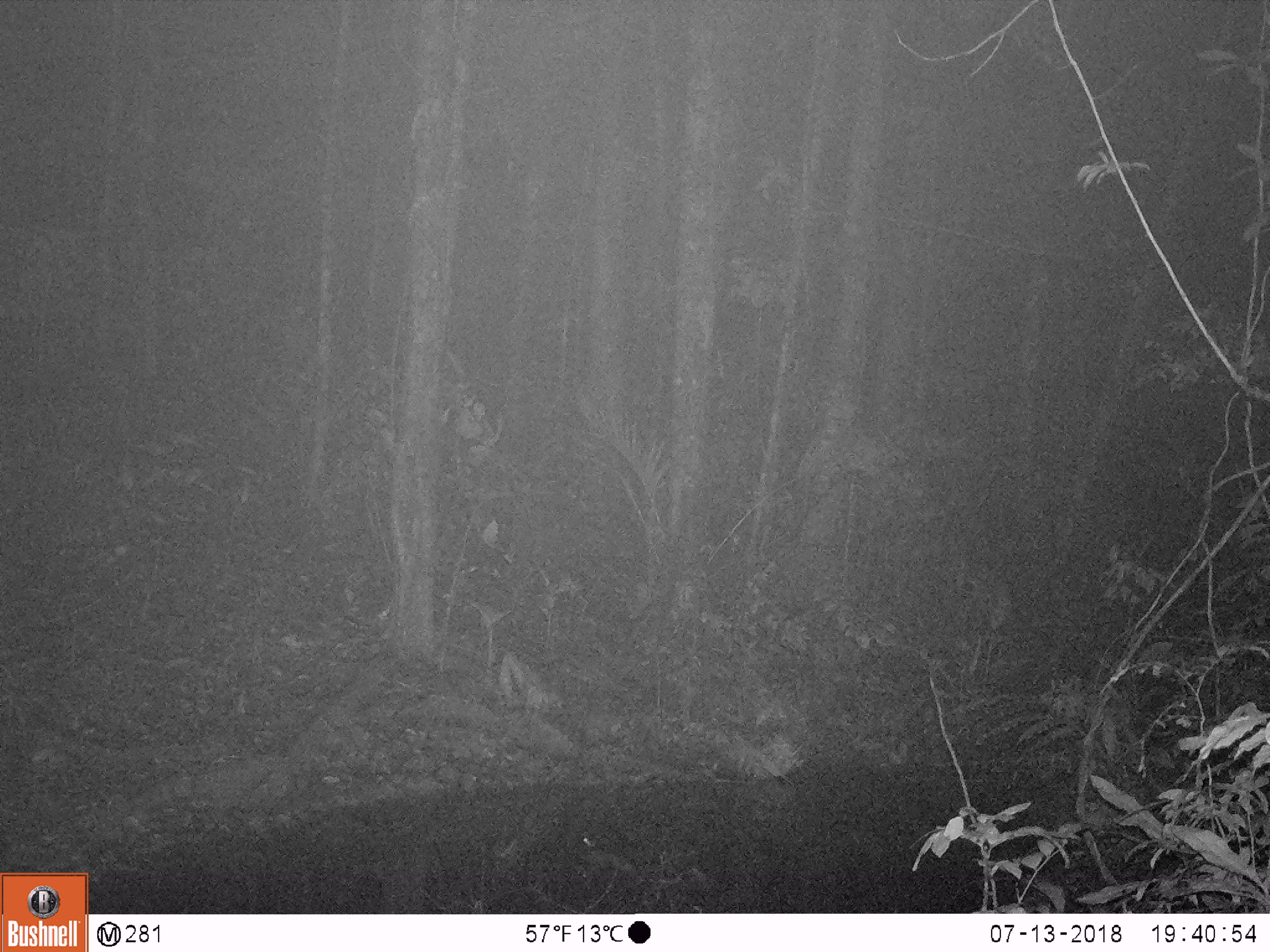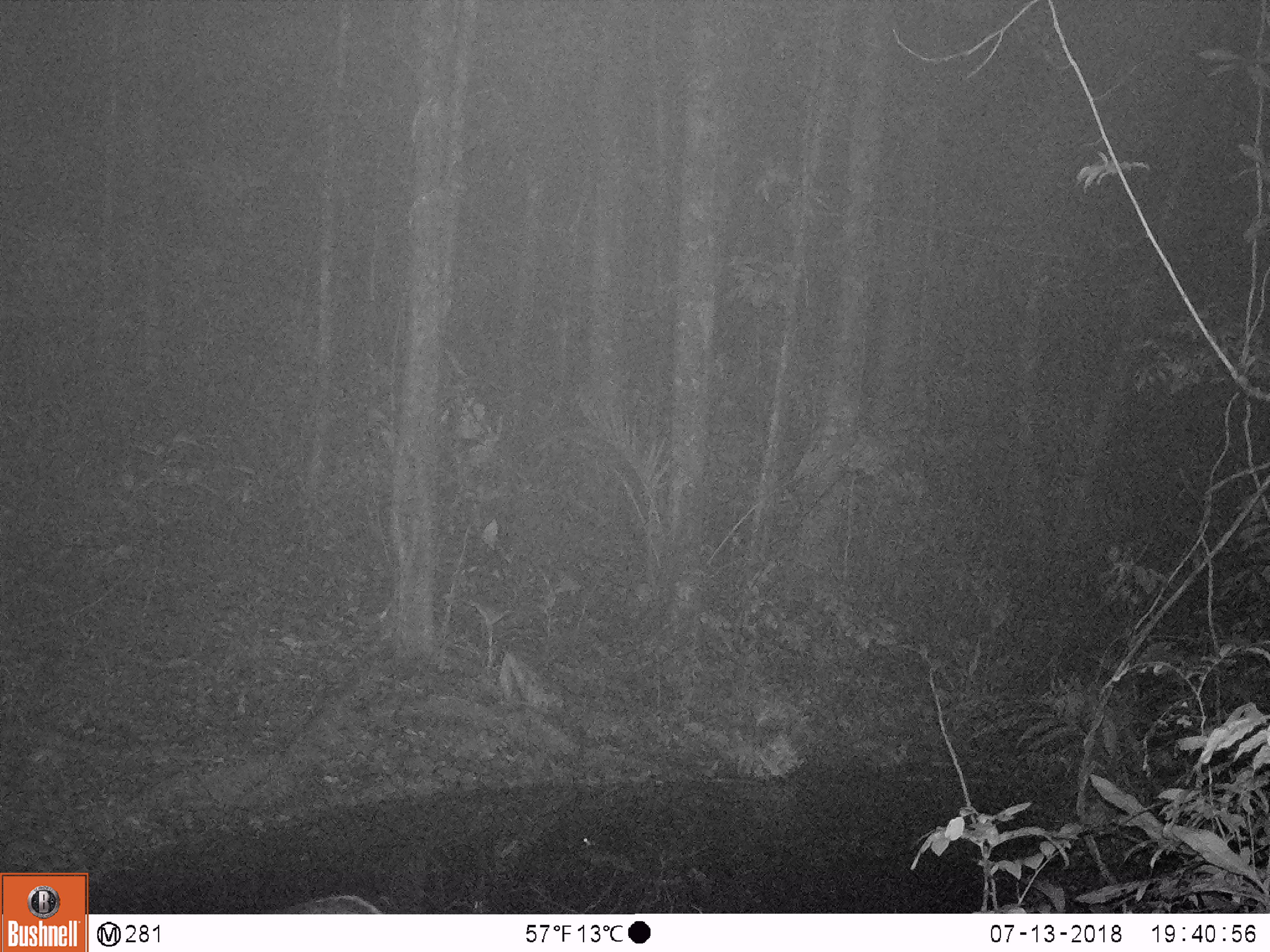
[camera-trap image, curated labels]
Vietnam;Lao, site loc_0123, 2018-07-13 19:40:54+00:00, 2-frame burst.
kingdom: Animalia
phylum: Chordata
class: Mammalia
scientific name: Mammalia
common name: mammal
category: unidentified small mammal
Unidentified small mammal (mammal) (Mammalia). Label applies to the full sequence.